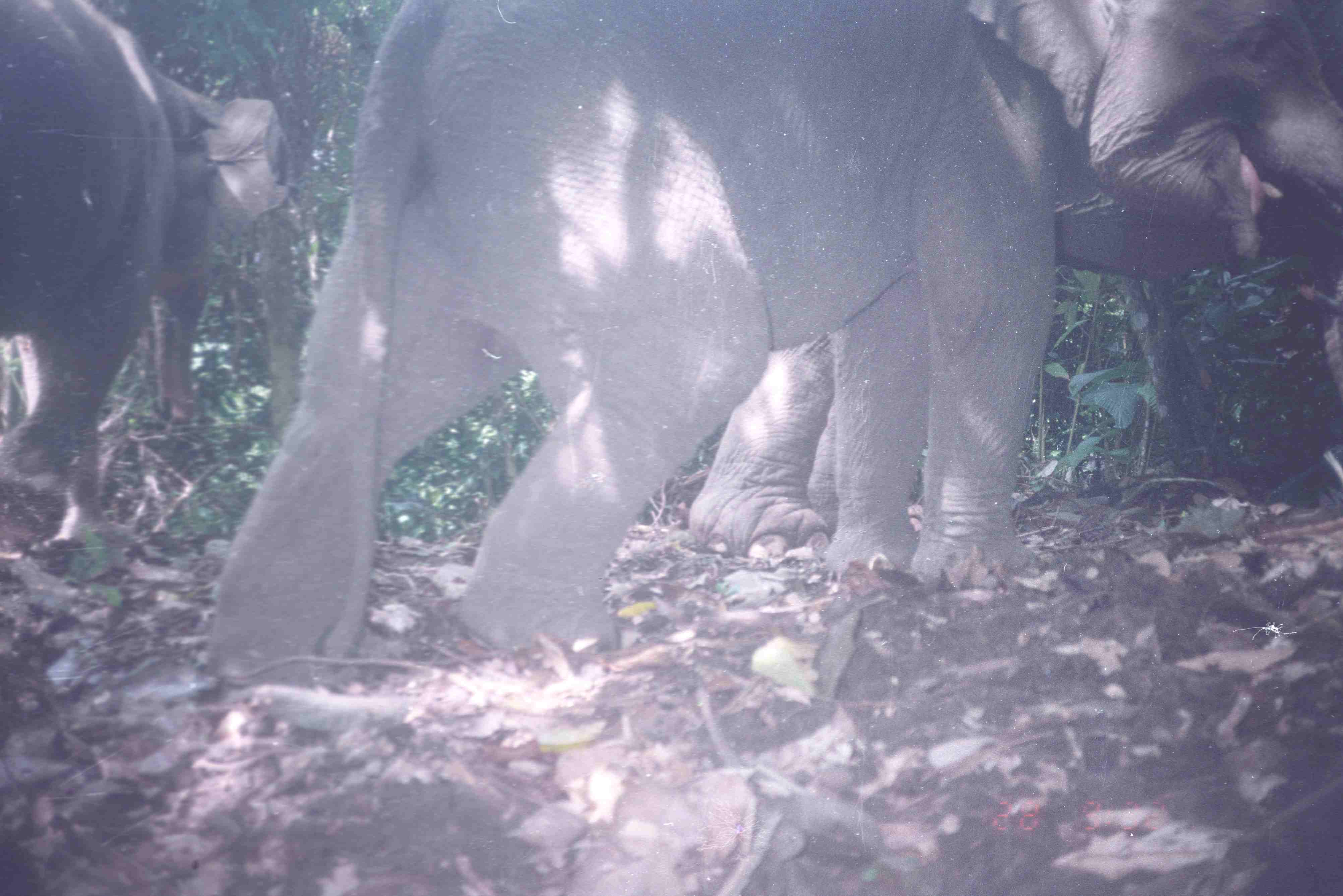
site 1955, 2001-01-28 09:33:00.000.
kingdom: Animalia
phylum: Chordata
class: Mammalia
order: Proboscidea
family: Elephantidae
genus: Elephas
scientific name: Elephas maximus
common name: asian elephant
Elephas maximus (asian elephant), count 3.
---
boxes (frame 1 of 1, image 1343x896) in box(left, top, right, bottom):
elephas maximus: box(205, 0, 1343, 692); box(682, 175, 1339, 567); box(0, 0, 292, 555)